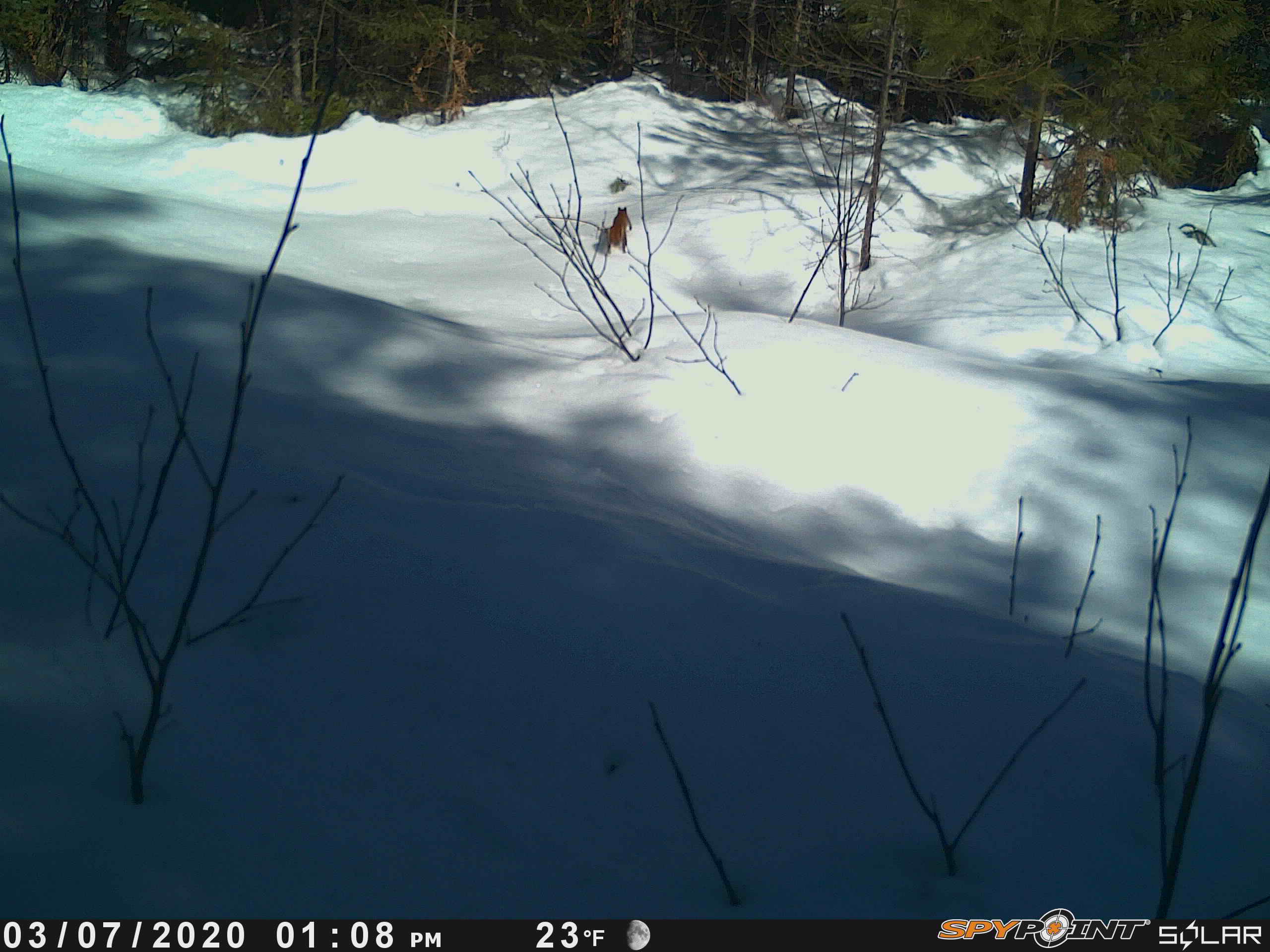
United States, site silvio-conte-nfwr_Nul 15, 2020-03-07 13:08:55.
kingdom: Animalia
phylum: Chordata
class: Mammalia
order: Rodentia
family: Sciuridae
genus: Tamiasciurus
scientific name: Tamiasciurus hudsonicus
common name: red squirrel